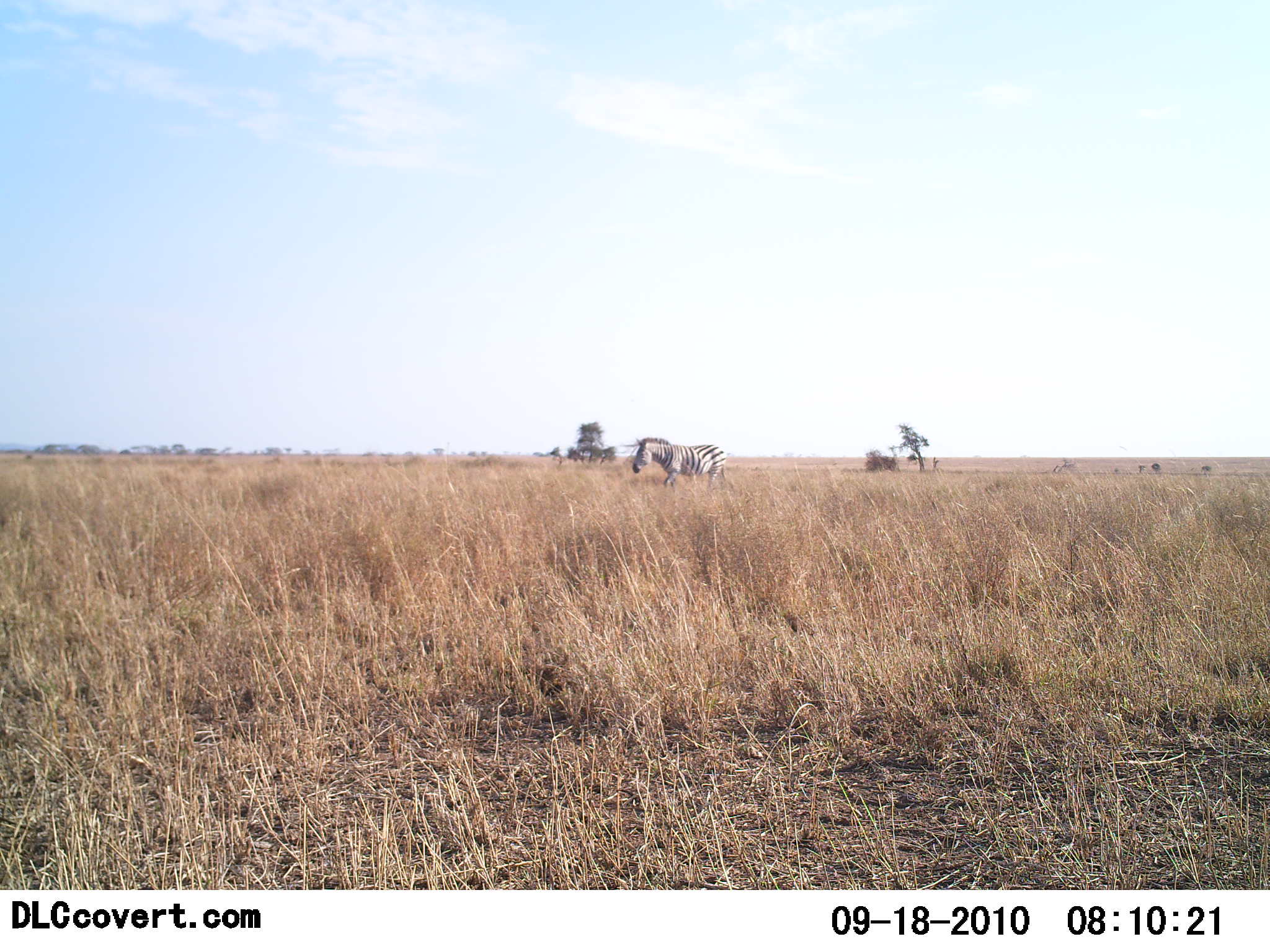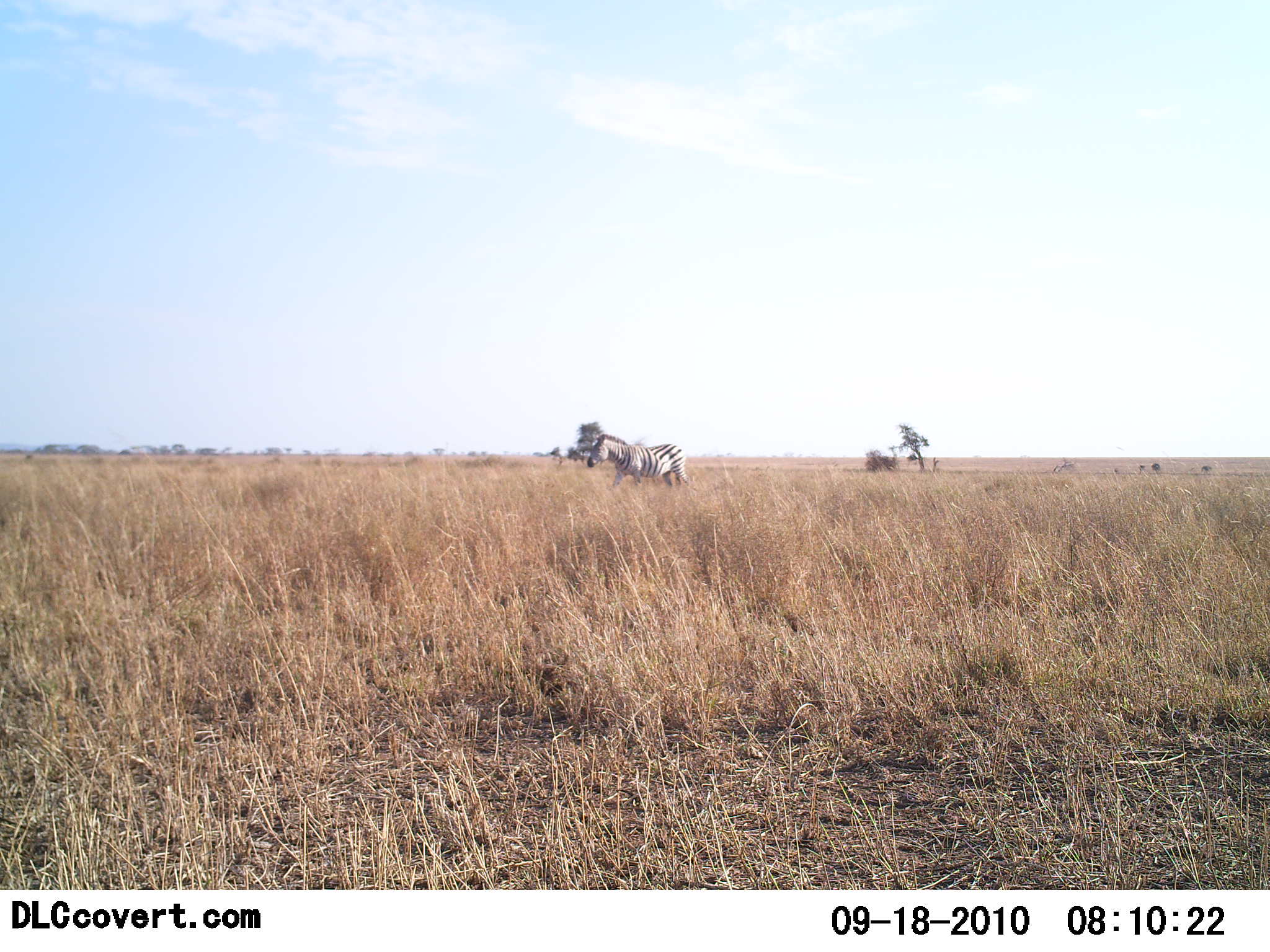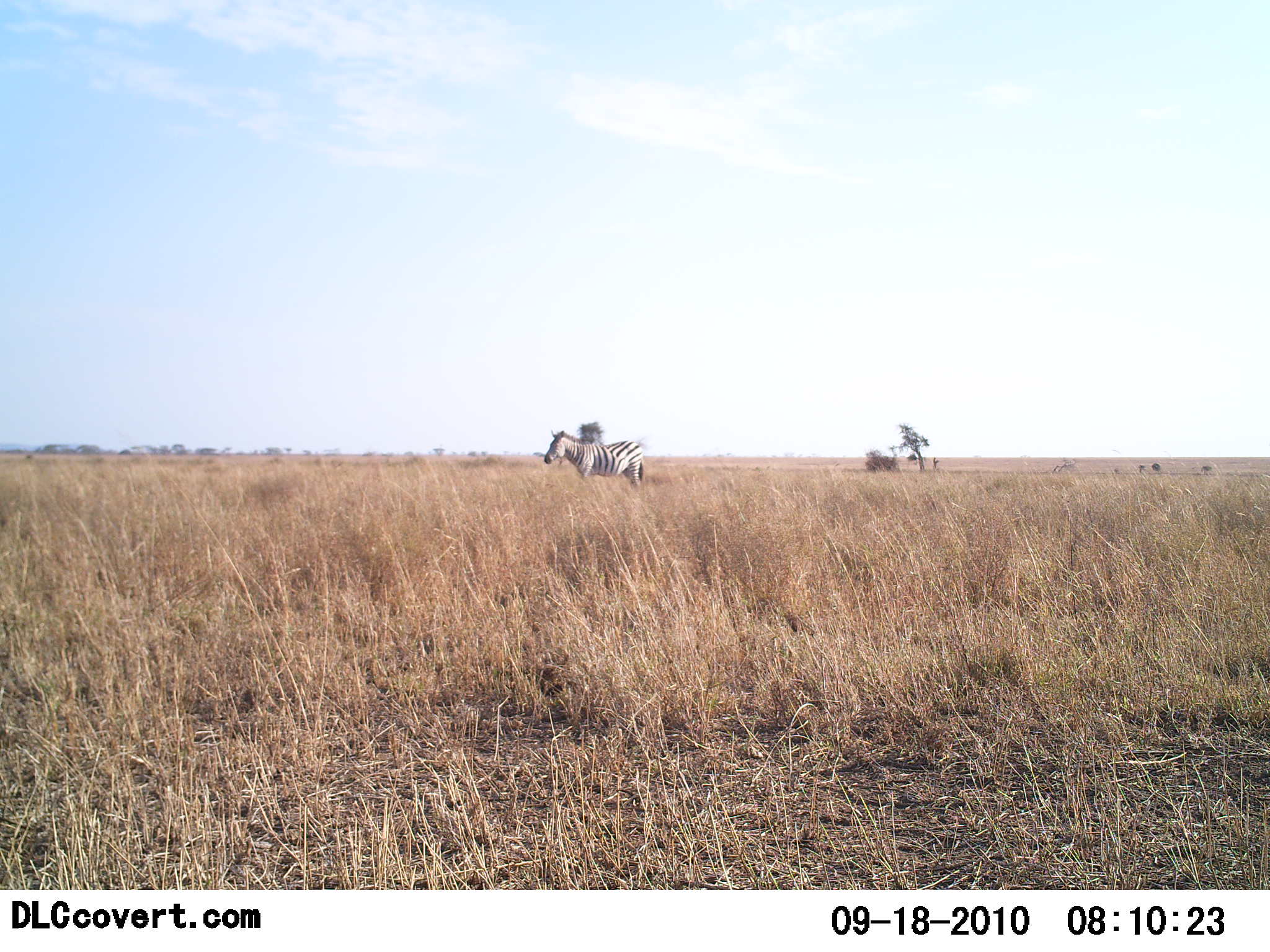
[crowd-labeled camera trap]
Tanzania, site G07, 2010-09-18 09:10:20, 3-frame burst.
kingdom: Animalia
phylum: Chordata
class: Mammalia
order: Perissodactyla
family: Equidae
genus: Equus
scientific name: Equus quagga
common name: plains zebra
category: zebra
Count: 1.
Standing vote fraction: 13%.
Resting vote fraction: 0%.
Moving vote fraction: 87%.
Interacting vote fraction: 0%.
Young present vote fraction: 0%.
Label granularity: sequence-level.